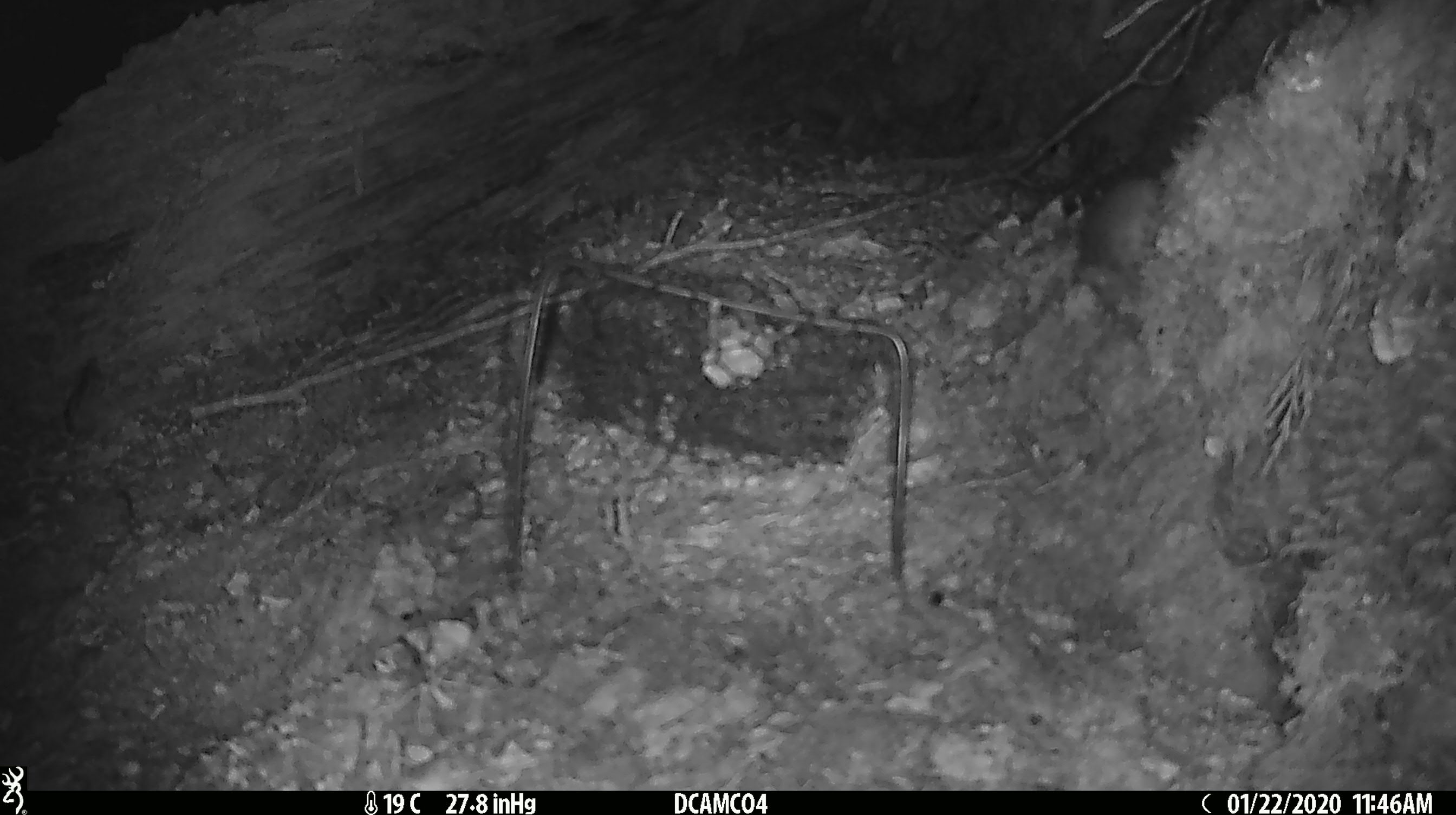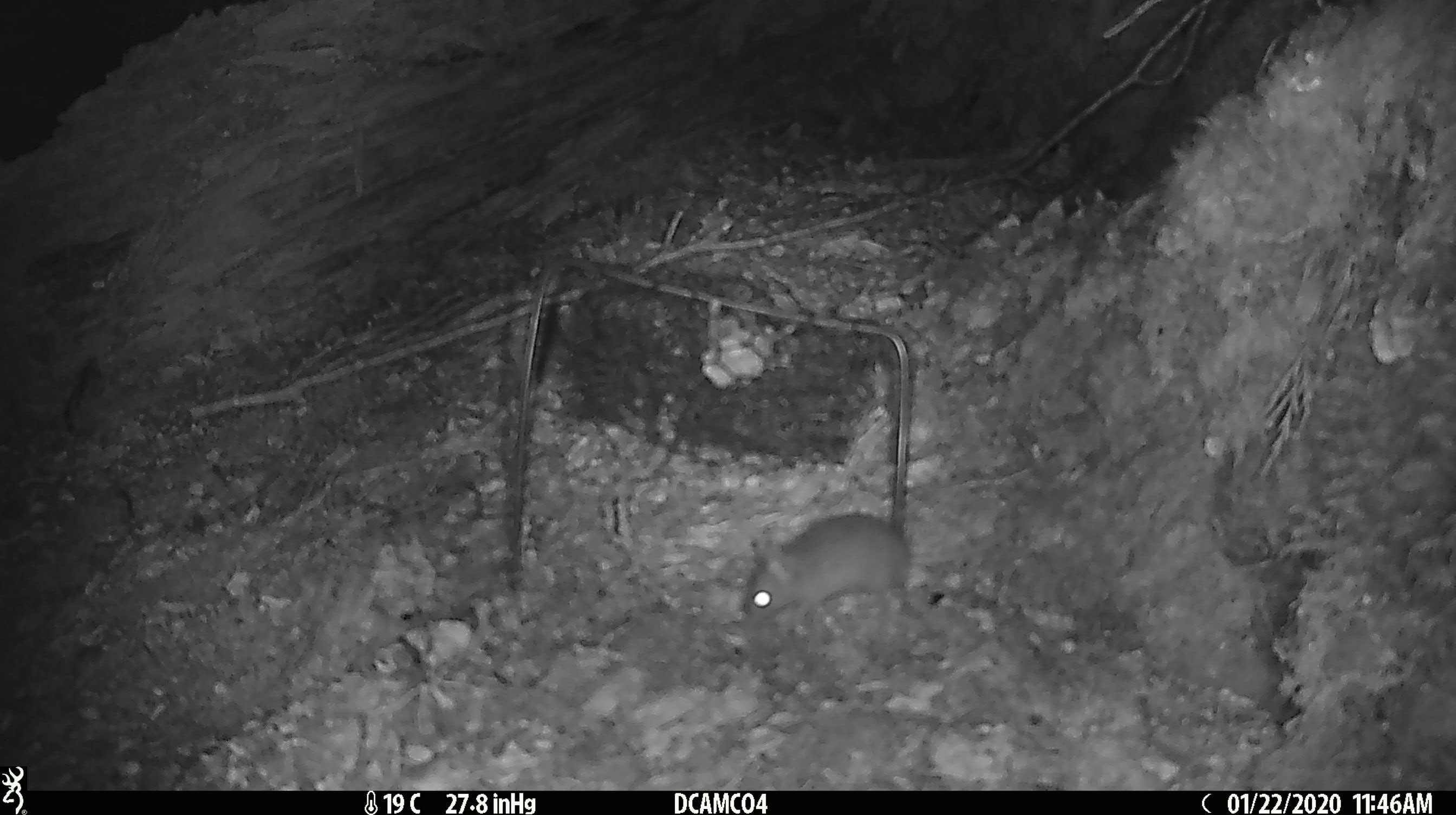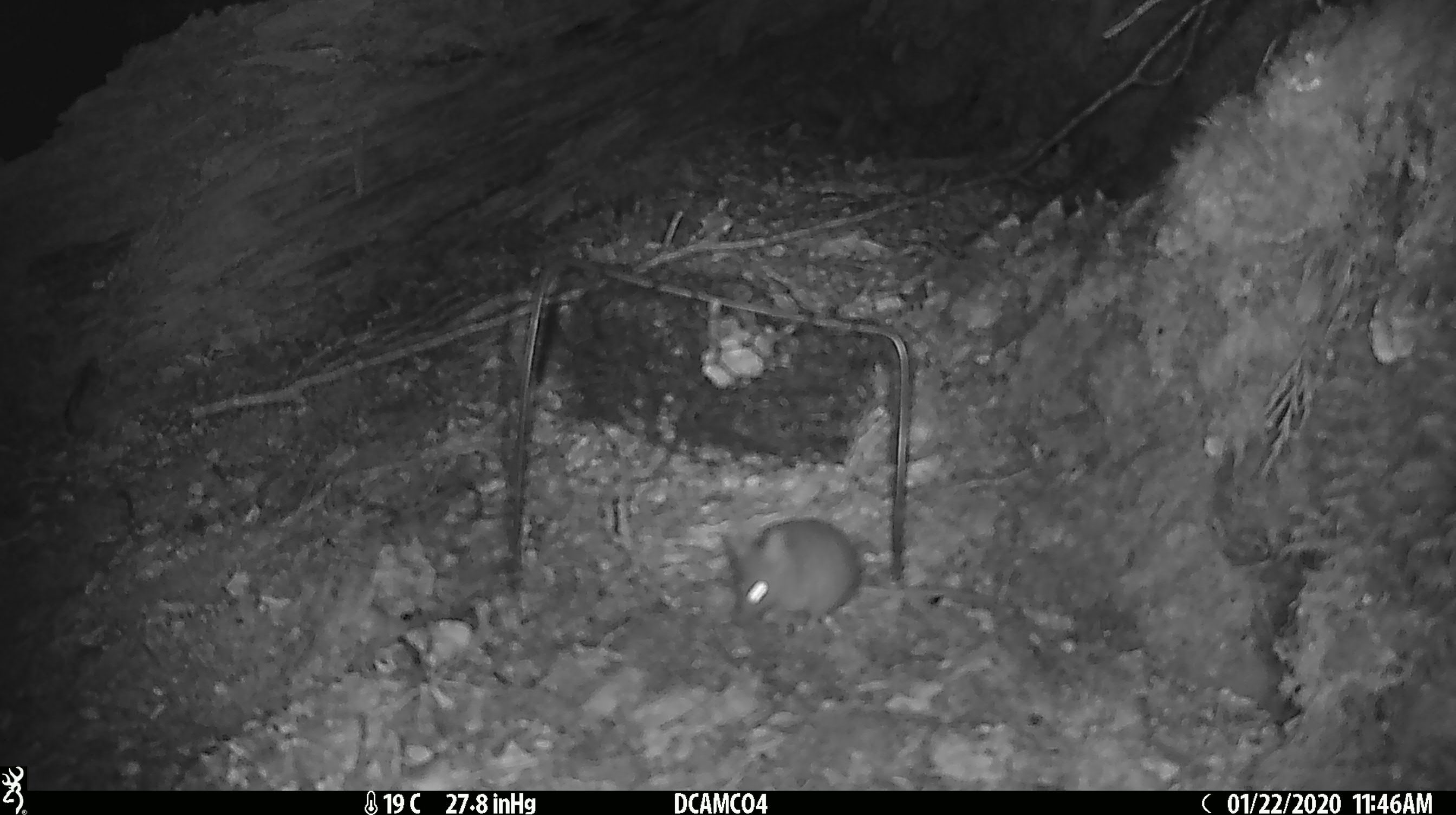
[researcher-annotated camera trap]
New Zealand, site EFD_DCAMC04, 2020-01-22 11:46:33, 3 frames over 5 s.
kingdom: Animalia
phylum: Chordata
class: Mammalia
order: Rodentia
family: Muridae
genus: Mus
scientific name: Mus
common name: mouse